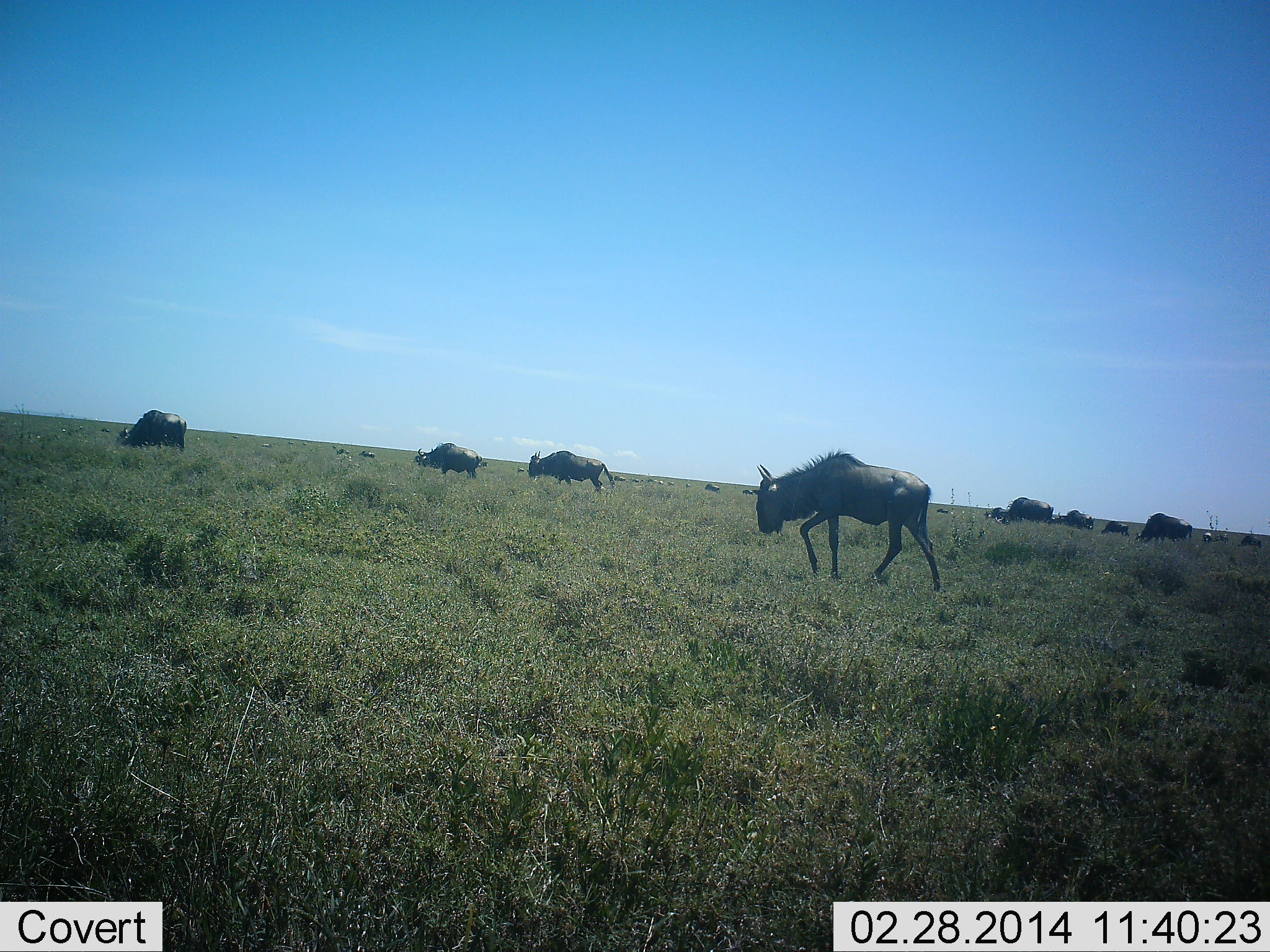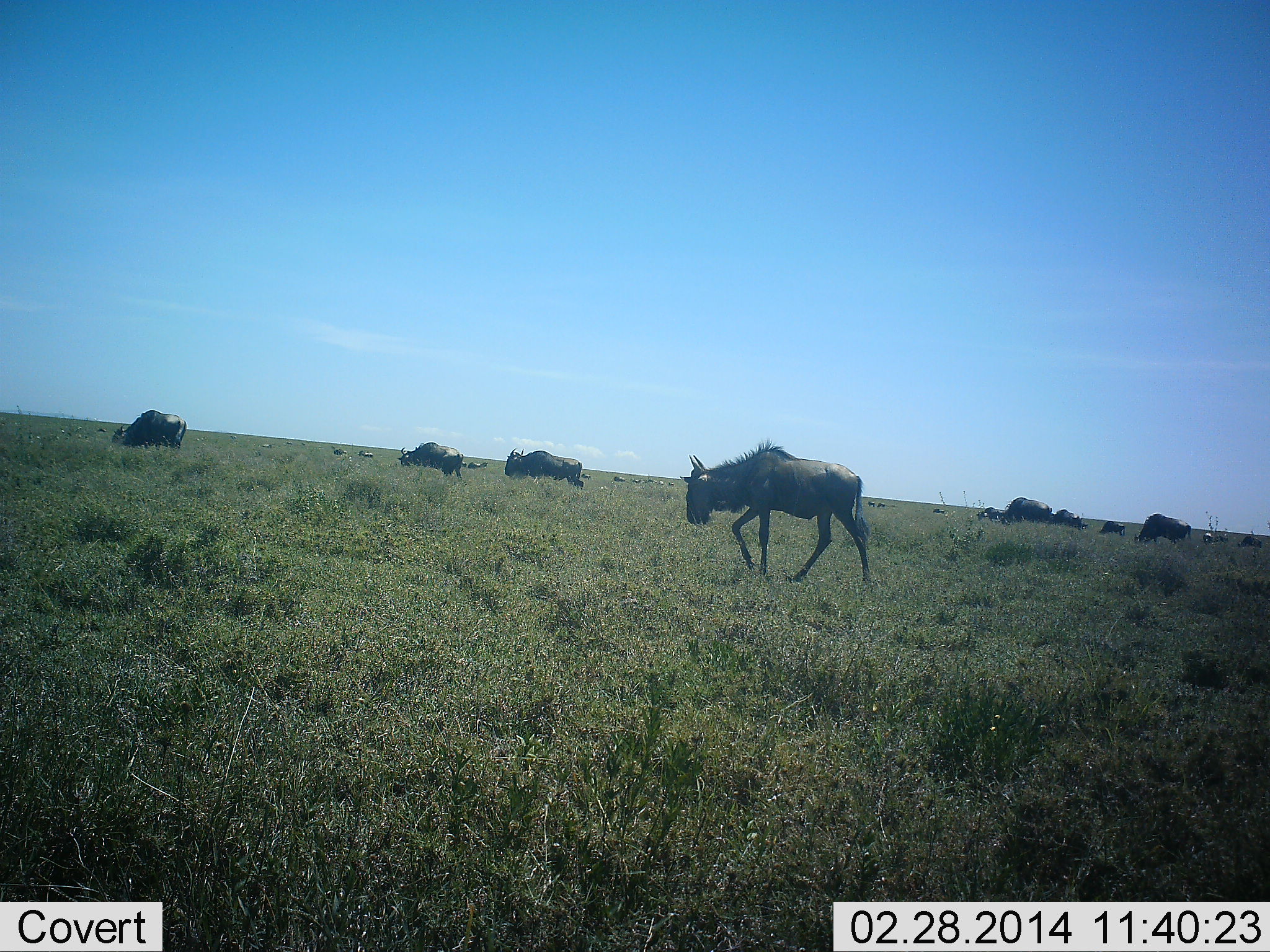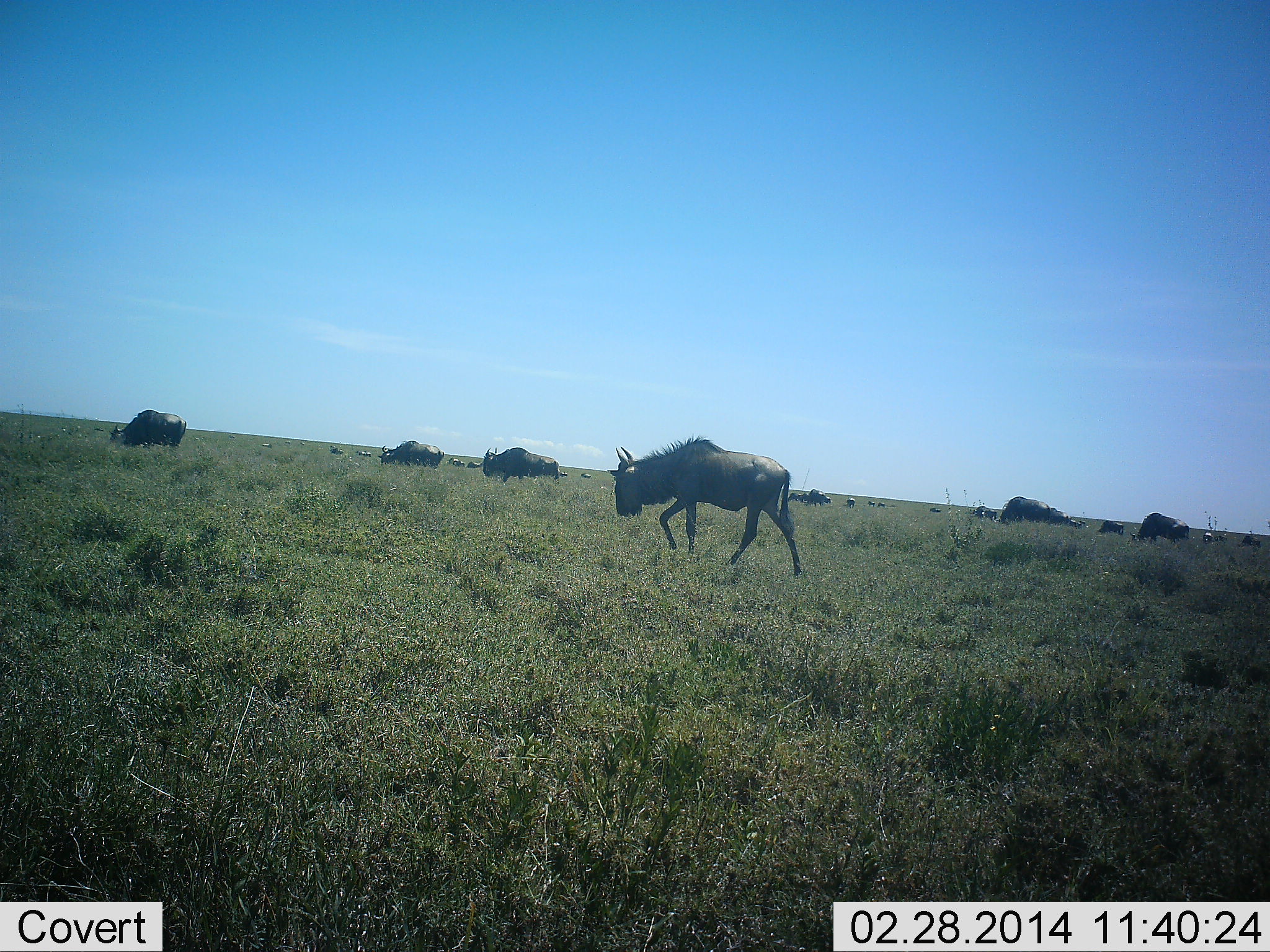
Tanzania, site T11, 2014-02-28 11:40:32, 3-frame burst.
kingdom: Animalia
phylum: Chordata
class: Mammalia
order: Artiodactyla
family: Bovidae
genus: Connochaetes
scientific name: Connochaetes taurinus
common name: blue wildebeest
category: wildebeest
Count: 11-50.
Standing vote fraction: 10%.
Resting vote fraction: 0%.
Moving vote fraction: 100%.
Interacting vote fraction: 0%.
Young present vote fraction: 0%.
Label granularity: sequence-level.